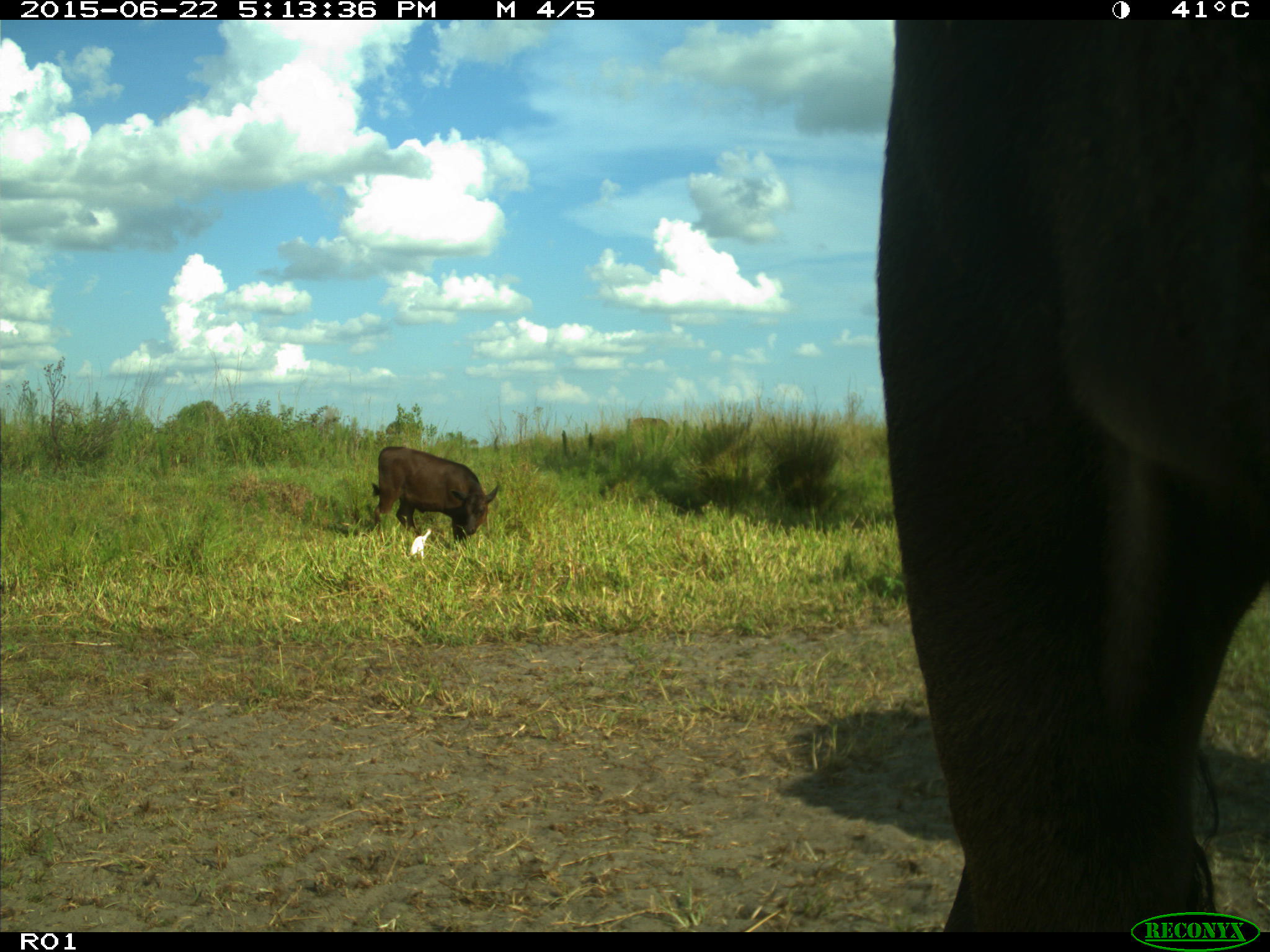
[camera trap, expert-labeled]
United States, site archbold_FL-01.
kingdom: Animalia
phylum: Chordata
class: Mammalia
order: Artiodactyla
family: Bovidae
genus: Bos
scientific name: Bos taurus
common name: domestic cow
Bos taurus (domestic cow).